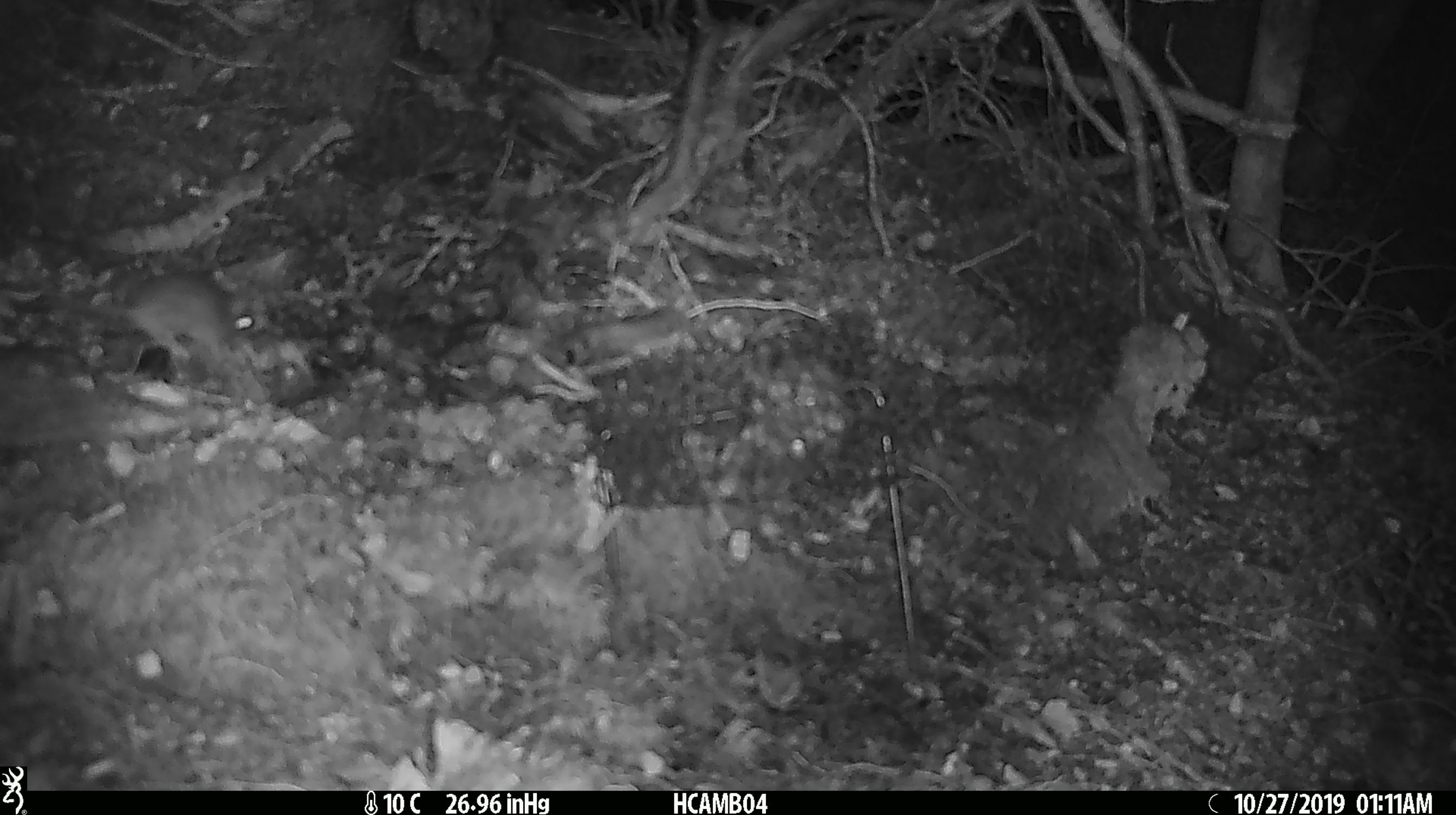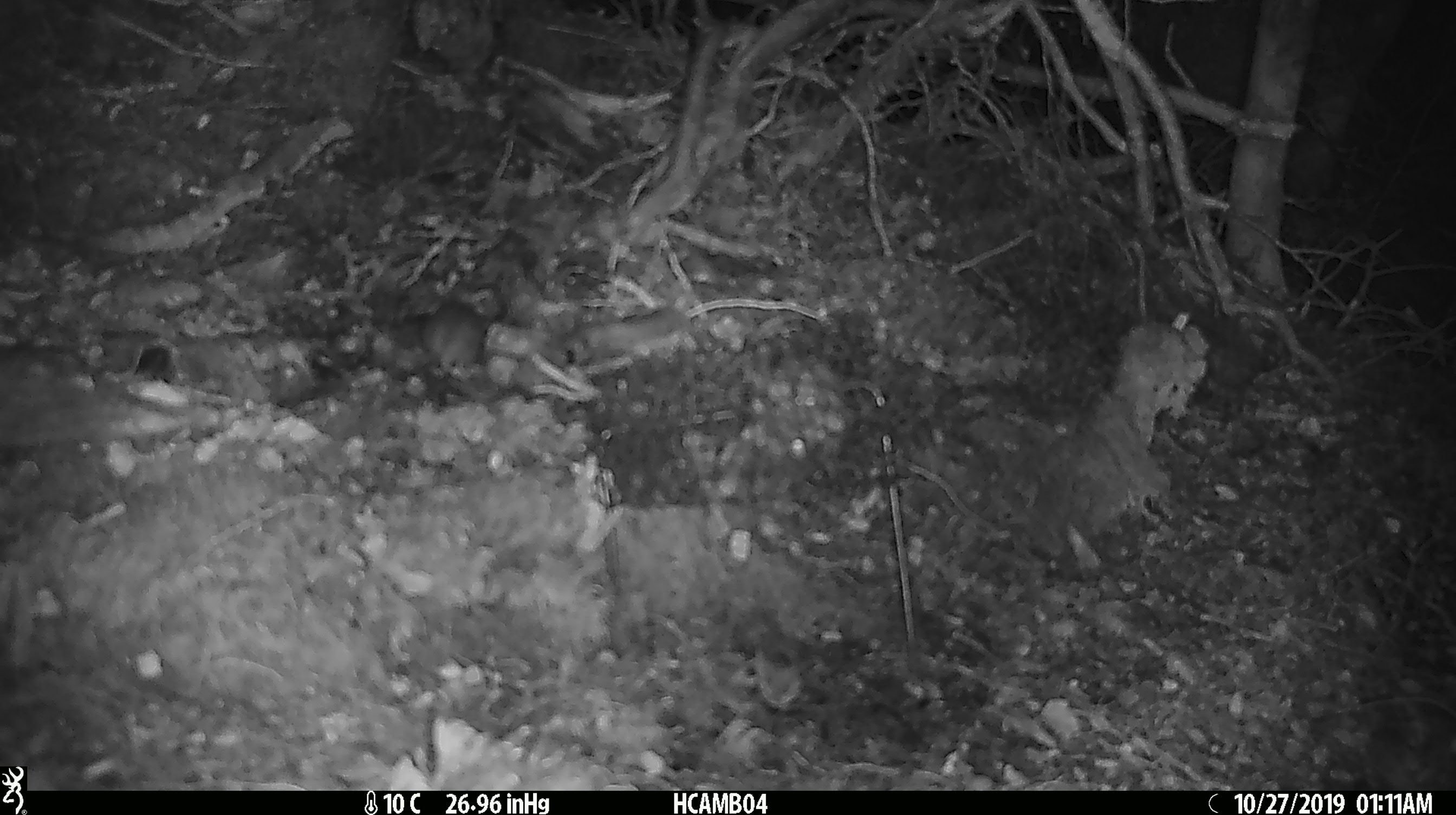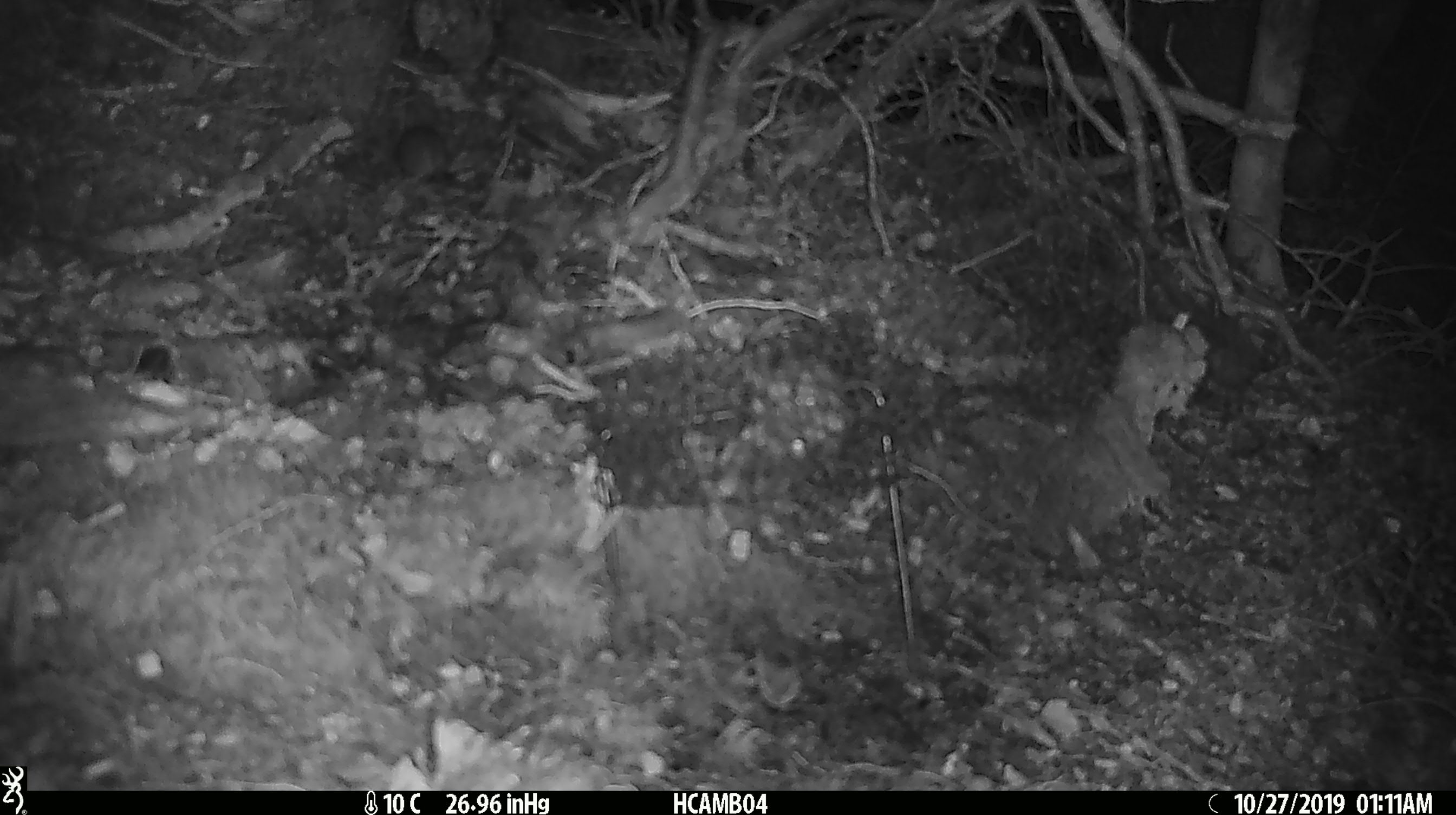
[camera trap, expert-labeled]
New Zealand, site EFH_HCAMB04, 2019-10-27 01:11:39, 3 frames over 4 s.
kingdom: Animalia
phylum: Chordata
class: Mammalia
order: Rodentia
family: Muridae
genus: Mus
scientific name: Mus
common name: mouse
Mouse (Mus).